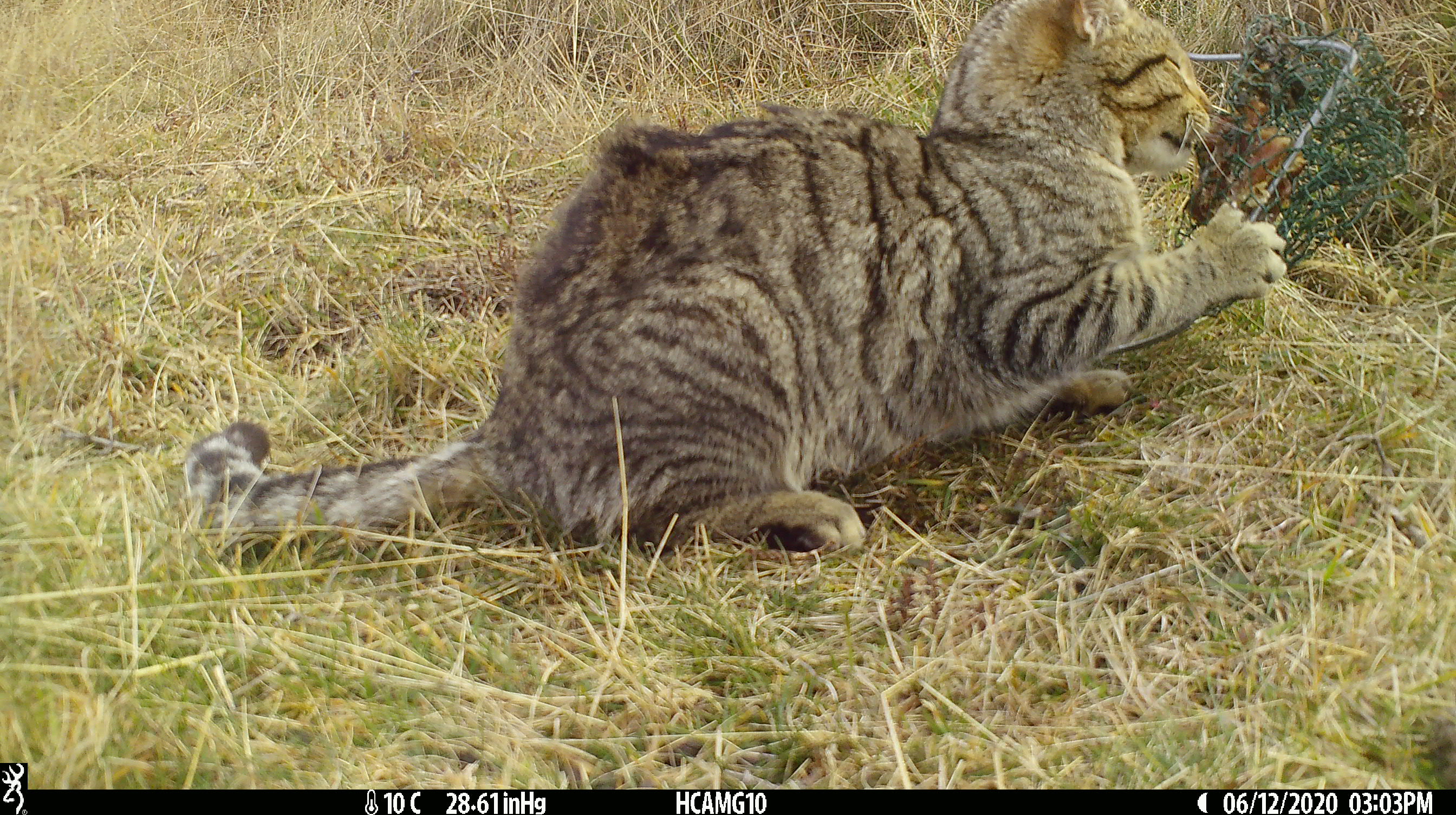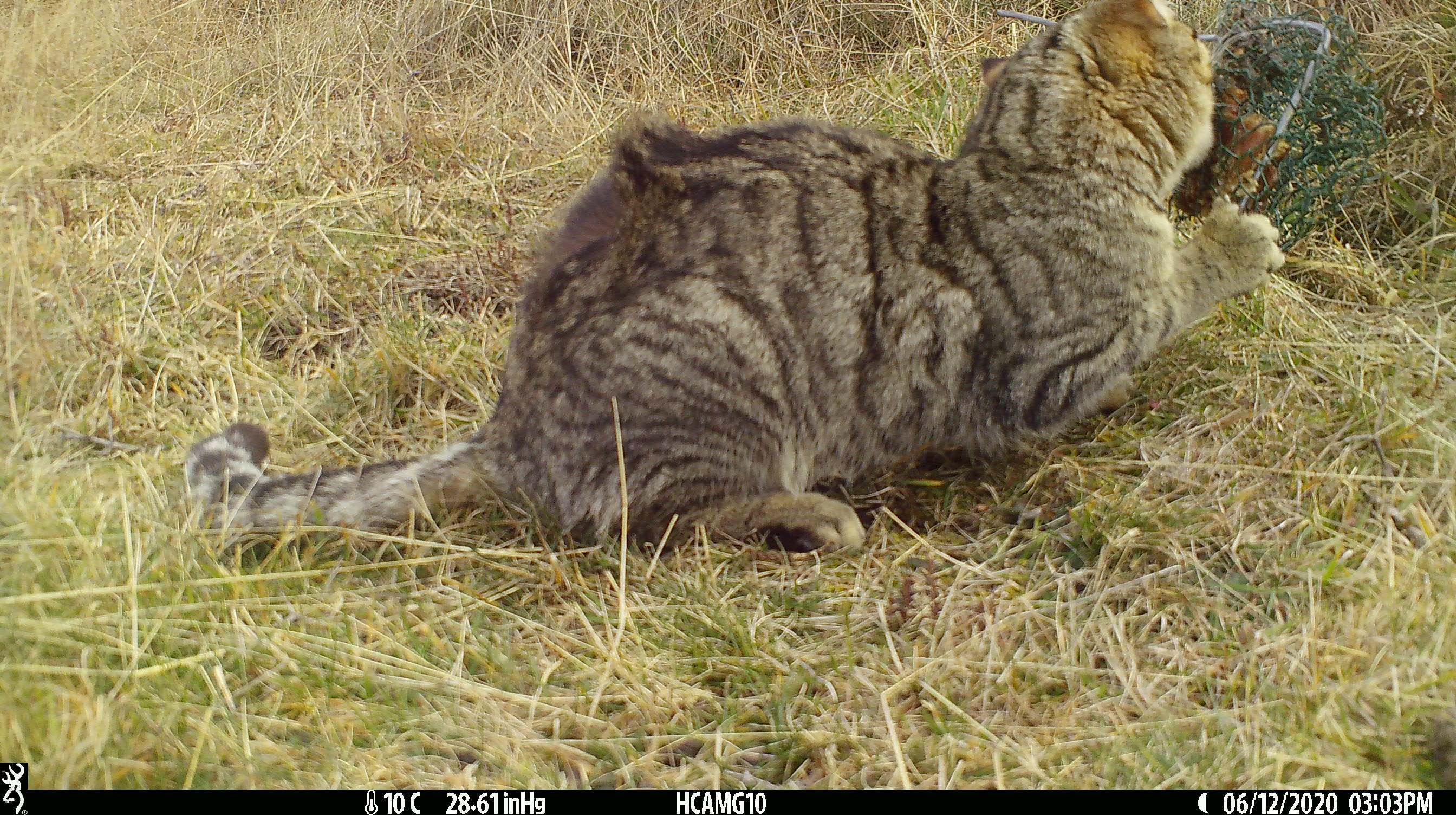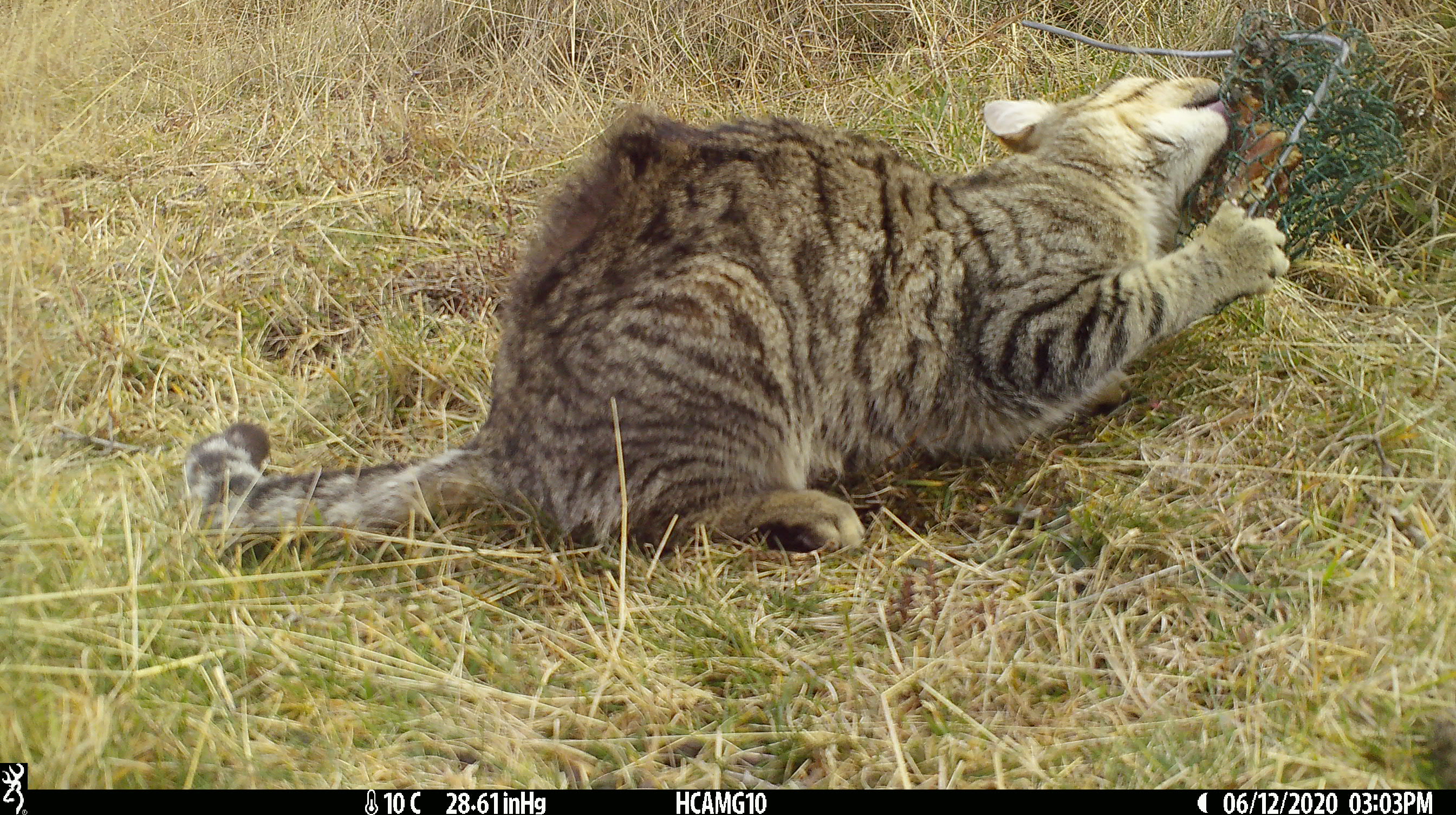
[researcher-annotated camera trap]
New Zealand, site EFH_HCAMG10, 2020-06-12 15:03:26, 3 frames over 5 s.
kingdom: Animalia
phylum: Chordata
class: Mammalia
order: Carnivora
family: Felidae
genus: Felis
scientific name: Felis catus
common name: domestic cat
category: cat